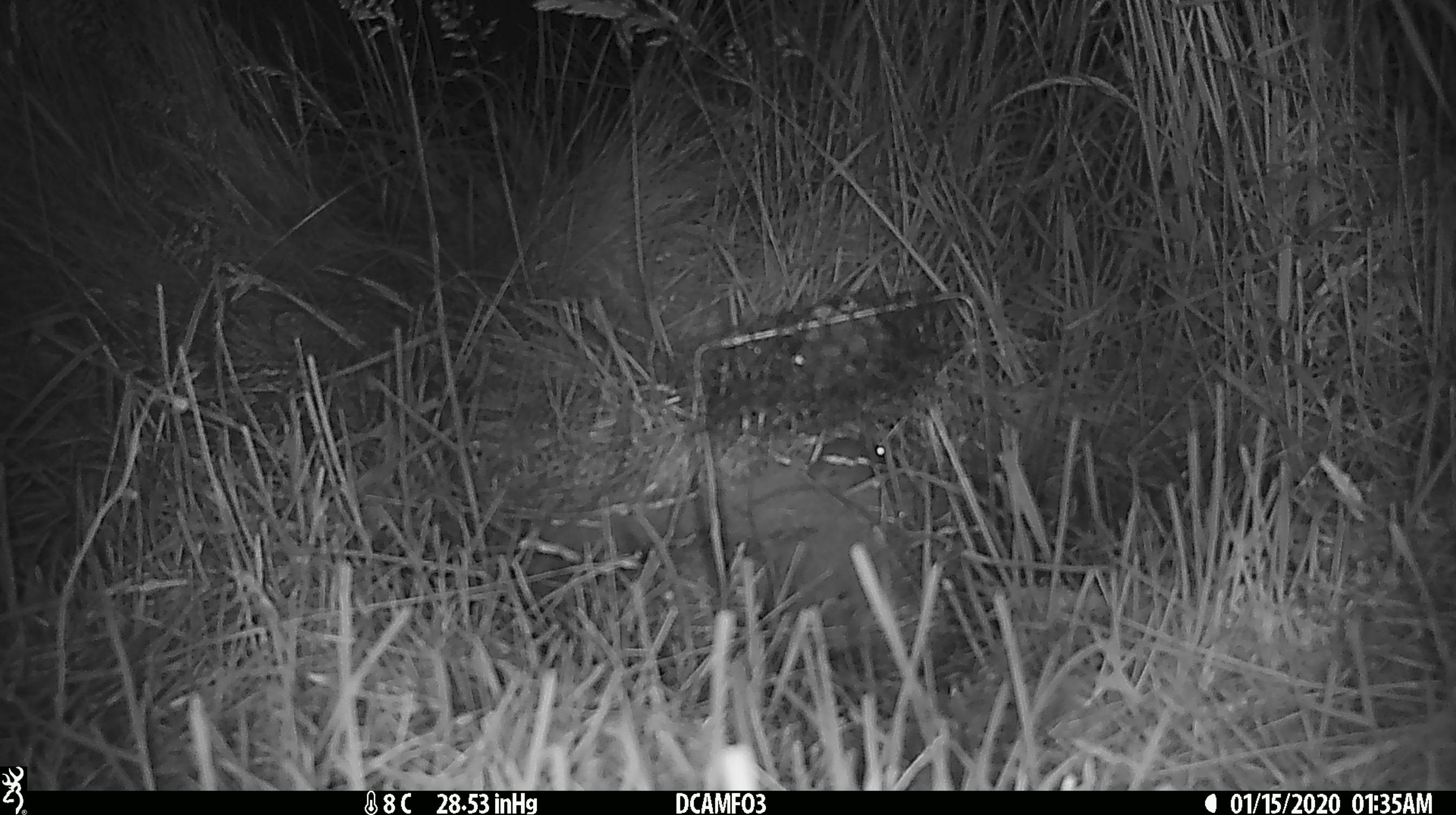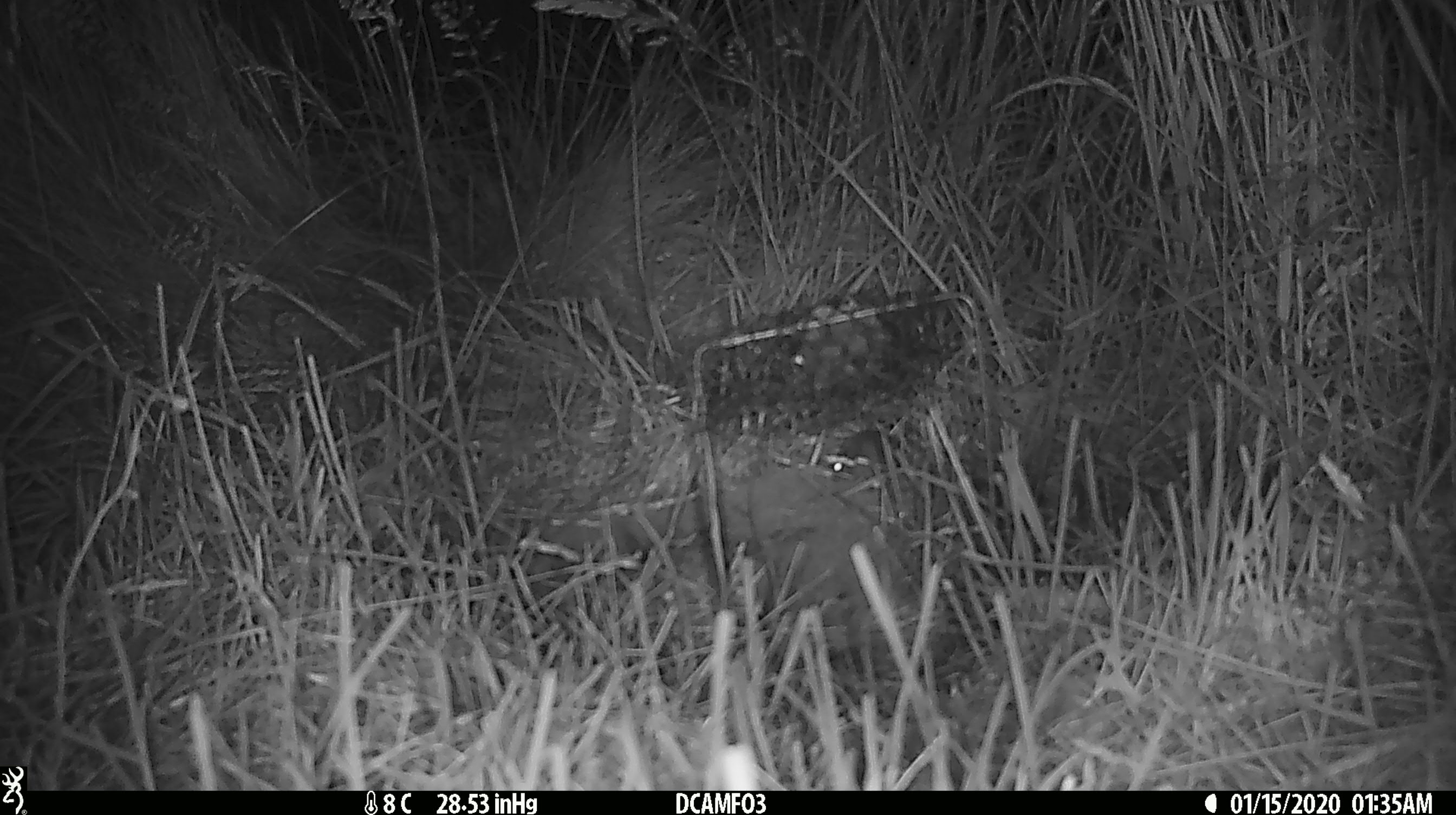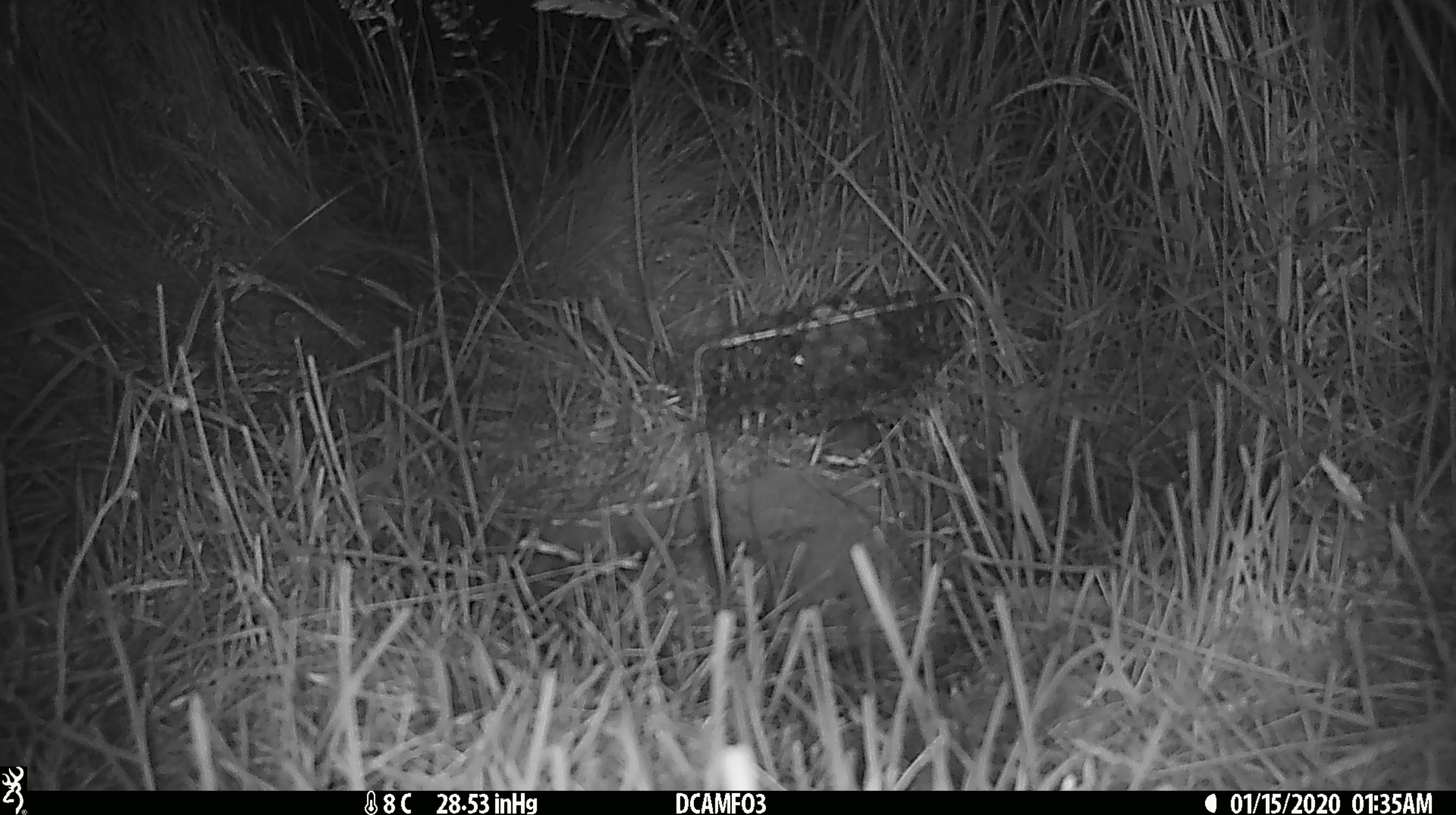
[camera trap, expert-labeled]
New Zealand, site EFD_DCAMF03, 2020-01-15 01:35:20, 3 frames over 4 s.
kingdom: Animalia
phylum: Chordata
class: Mammalia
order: Rodentia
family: Muridae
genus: Mus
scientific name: Mus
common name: mouse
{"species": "mouse (Mus)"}